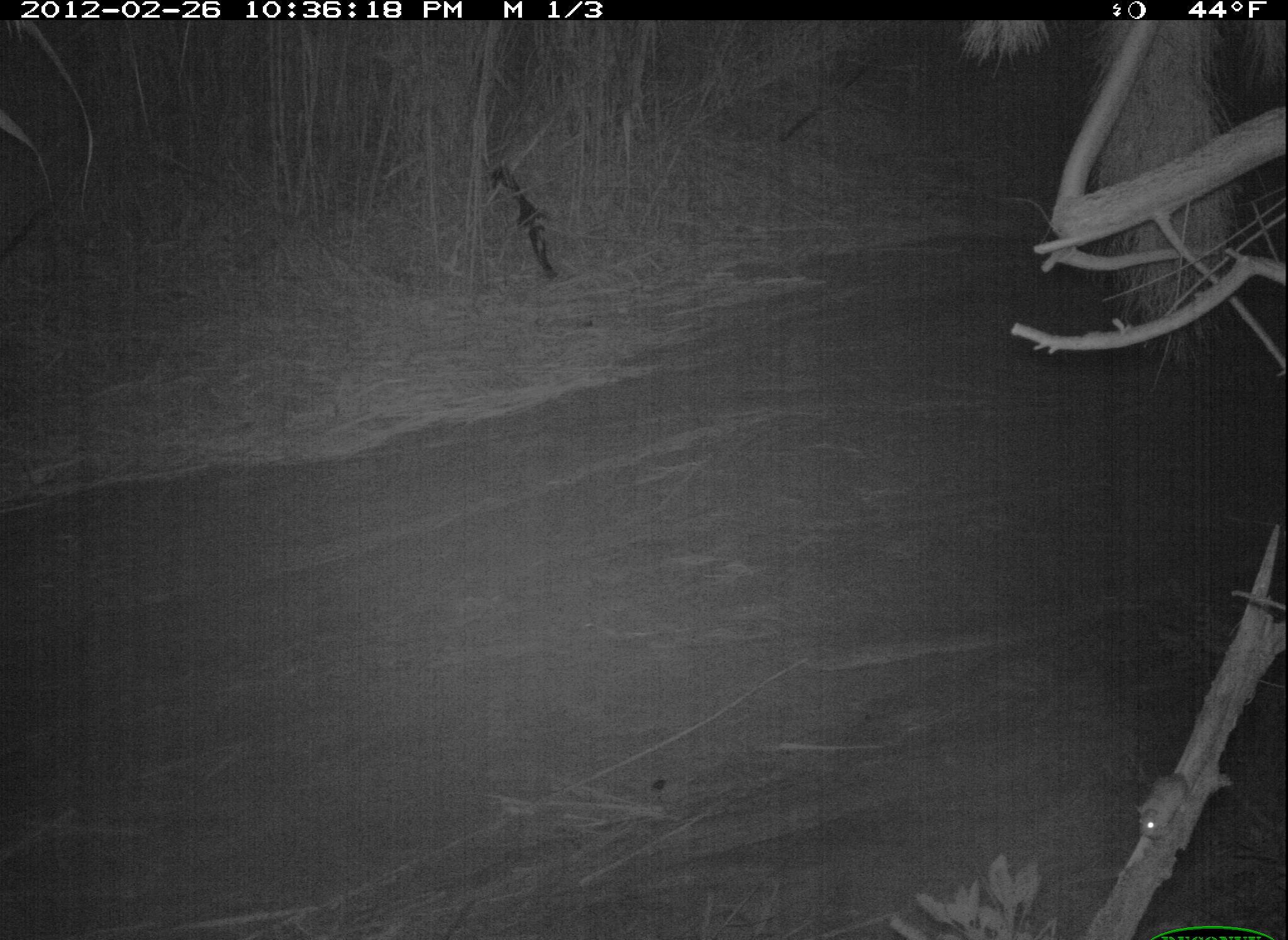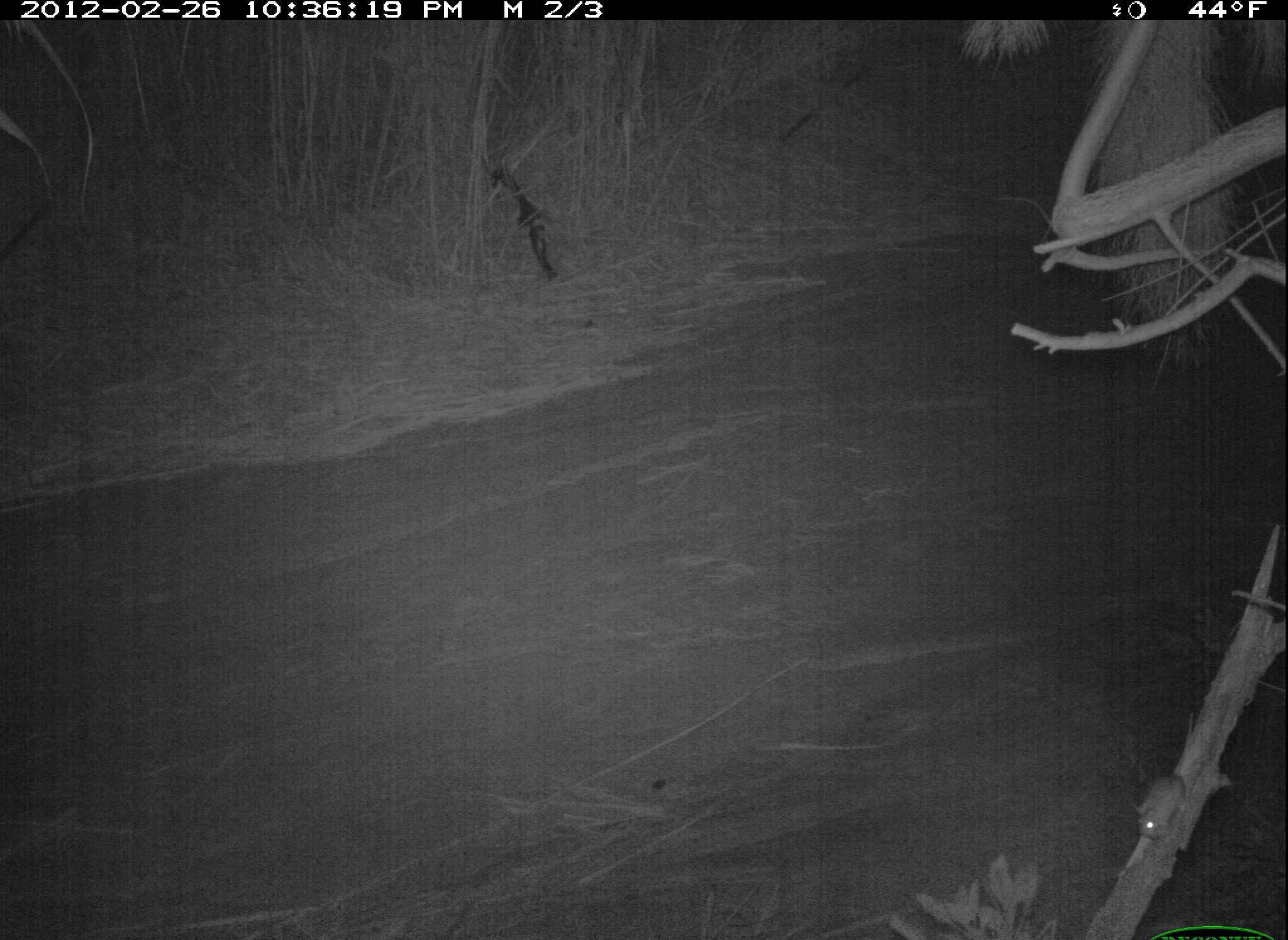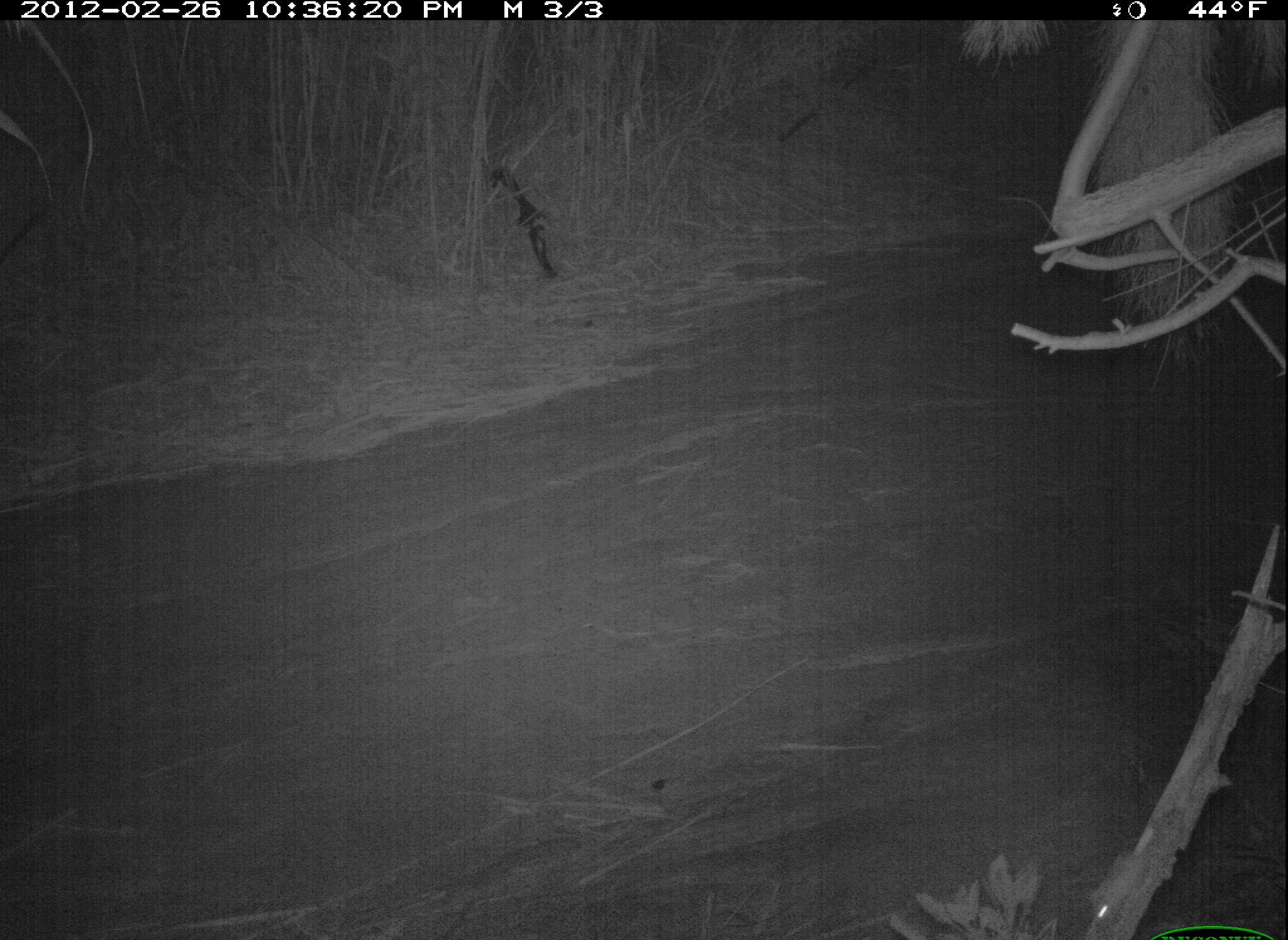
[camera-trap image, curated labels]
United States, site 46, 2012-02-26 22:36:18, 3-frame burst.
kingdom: Animalia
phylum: Chordata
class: Mammalia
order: Rodentia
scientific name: Rodentia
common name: rodent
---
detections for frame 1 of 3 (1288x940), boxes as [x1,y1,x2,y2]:
rodent: [1121,767,1228,871]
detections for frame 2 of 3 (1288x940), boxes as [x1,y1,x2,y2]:
rodent: [1124,767,1211,854]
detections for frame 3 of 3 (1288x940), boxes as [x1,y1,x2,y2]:
rodent: [1045,831,1193,936]